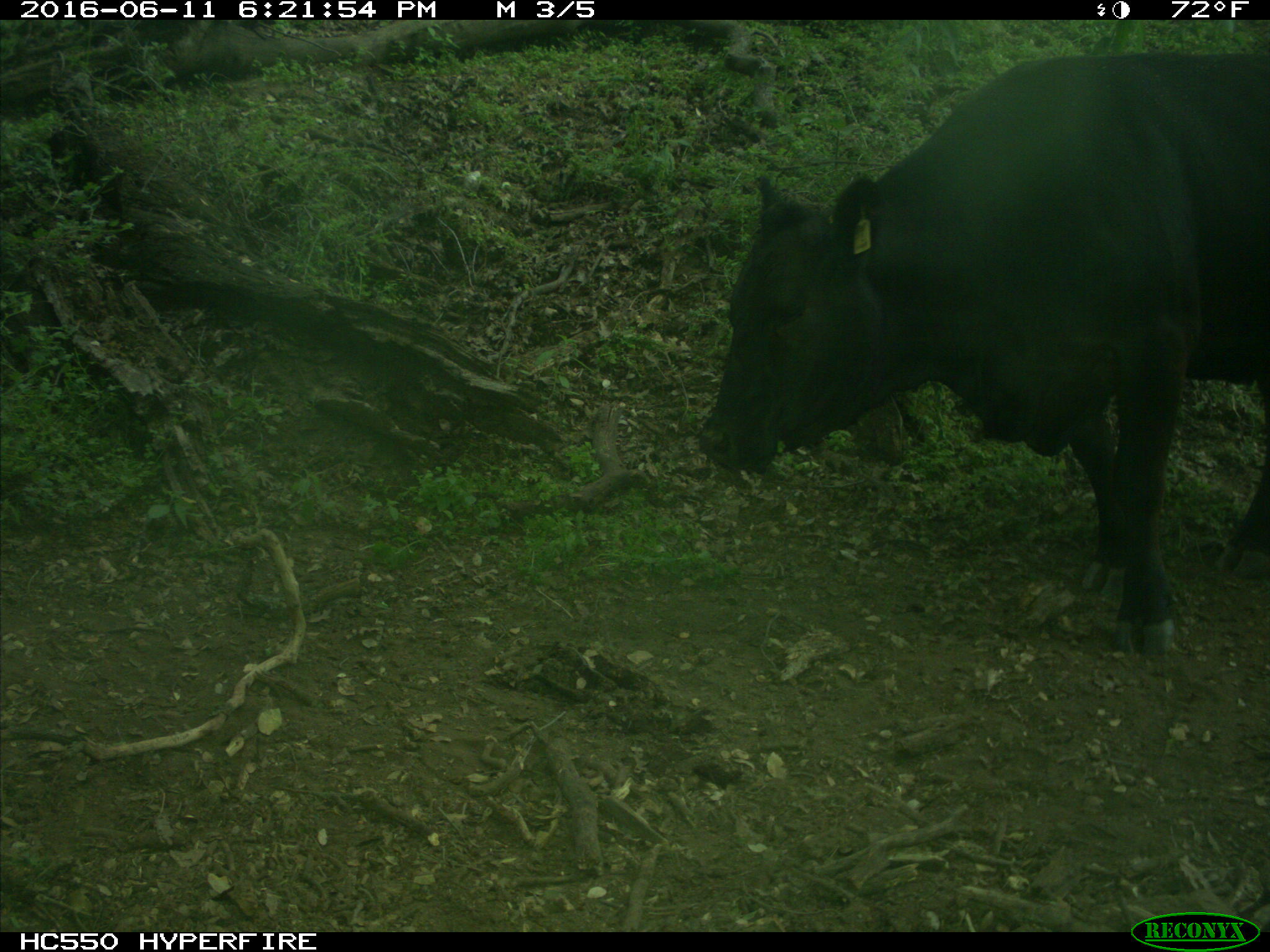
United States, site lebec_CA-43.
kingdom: Animalia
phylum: Chordata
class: Mammalia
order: Artiodactyla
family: Bovidae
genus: Bos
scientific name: Bos taurus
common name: domestic cow